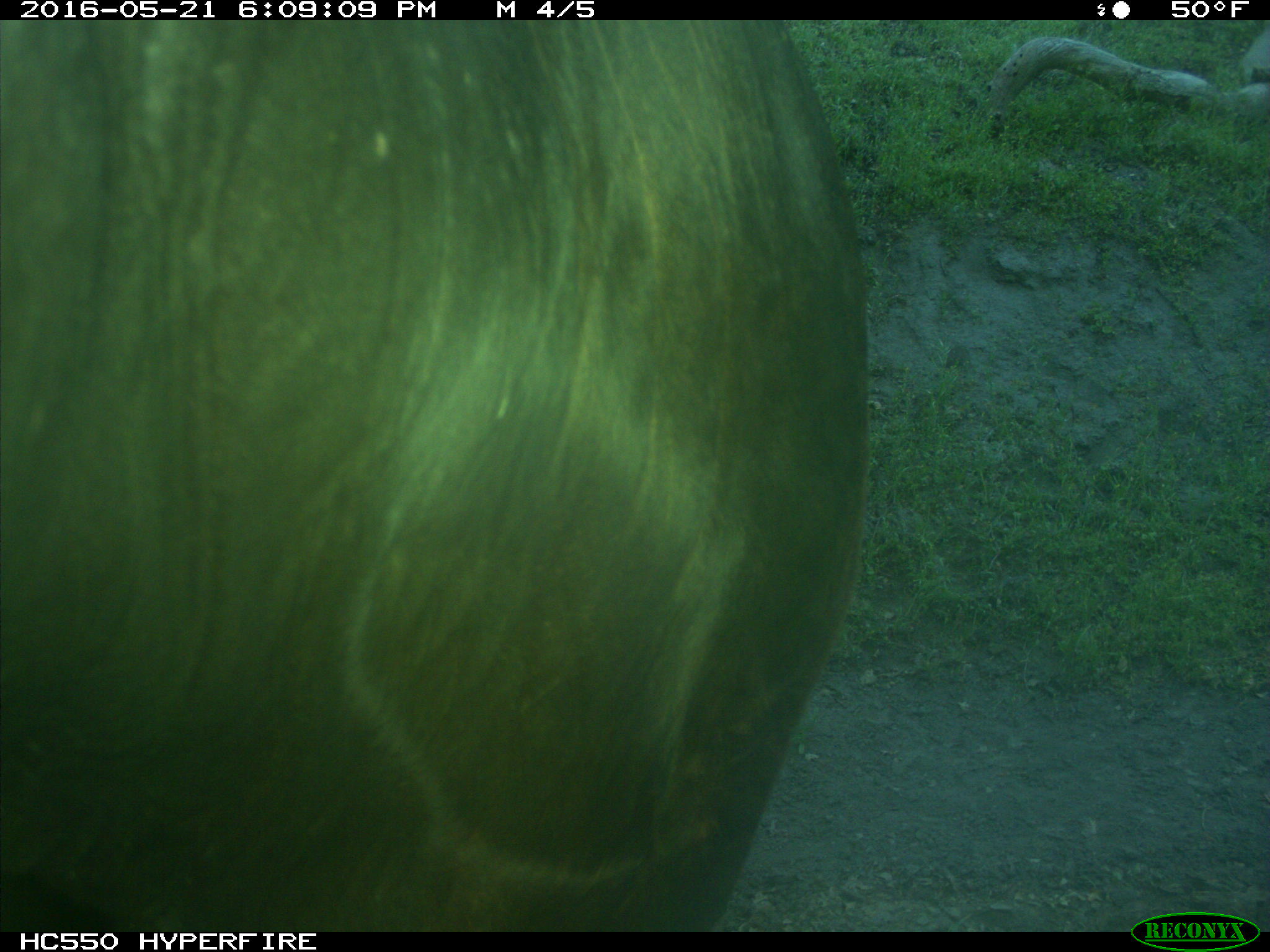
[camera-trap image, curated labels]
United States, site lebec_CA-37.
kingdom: Animalia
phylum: Chordata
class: Mammalia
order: Artiodactyla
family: Bovidae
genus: Bos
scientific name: Bos taurus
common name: domestic cow